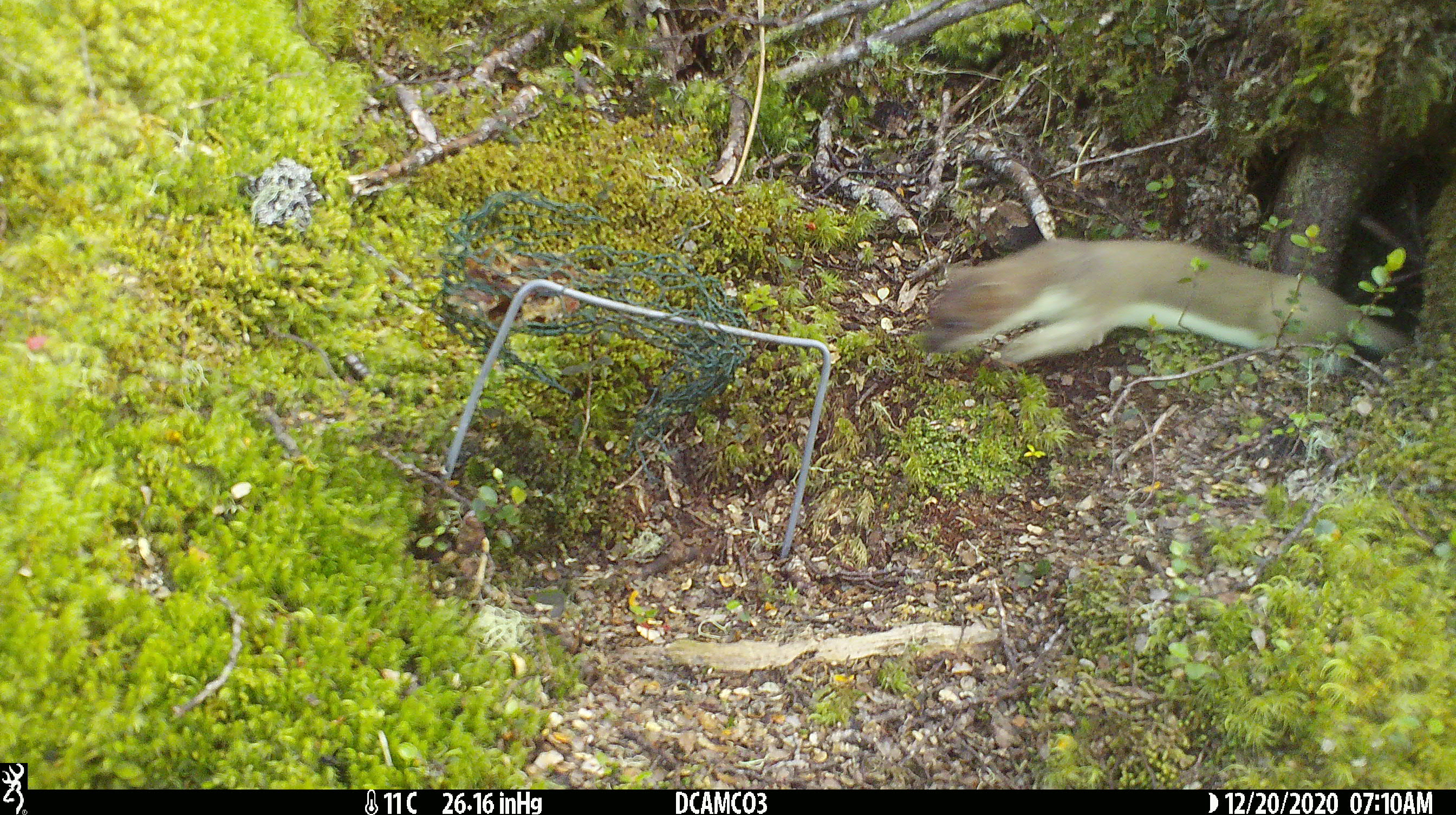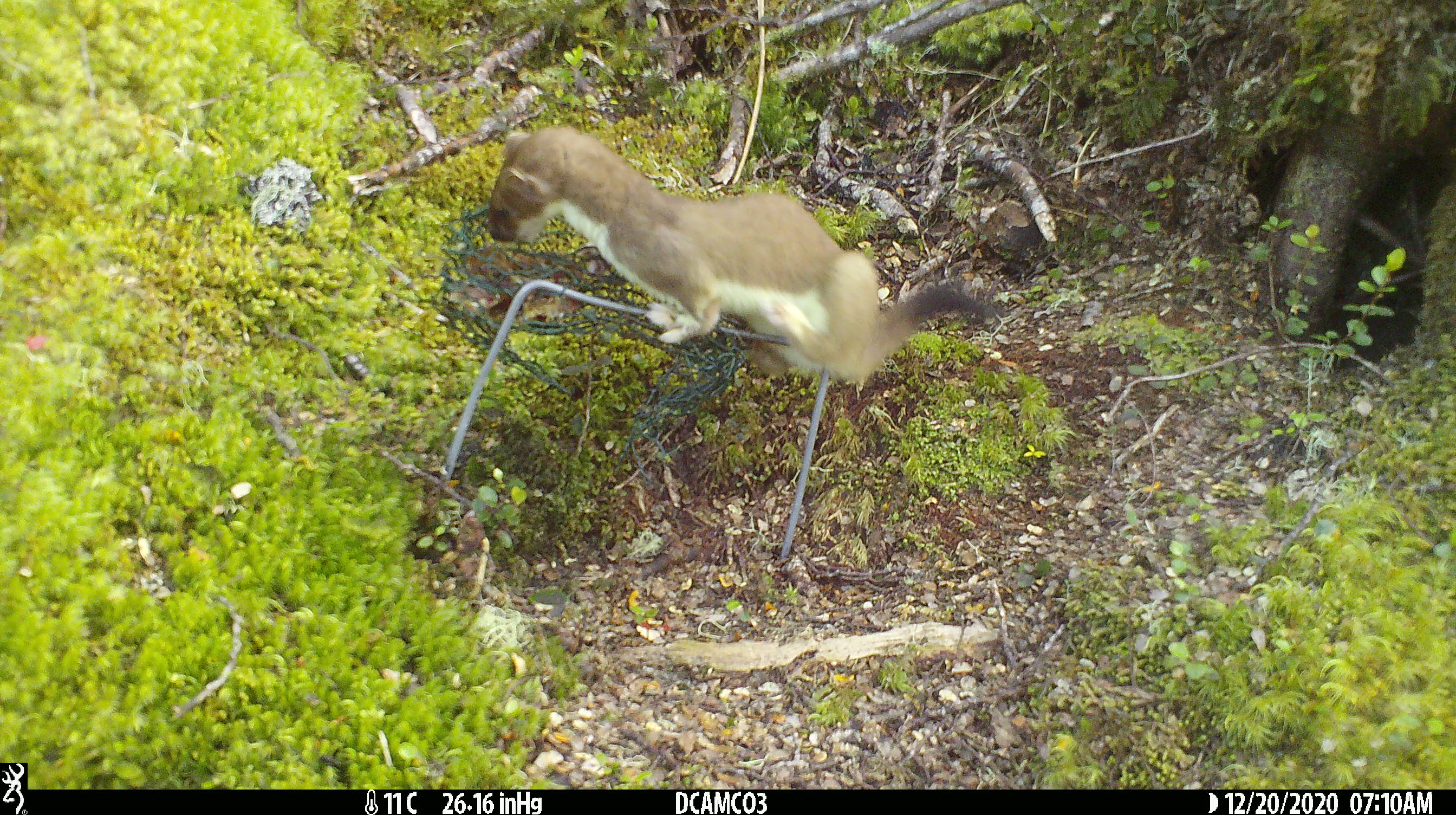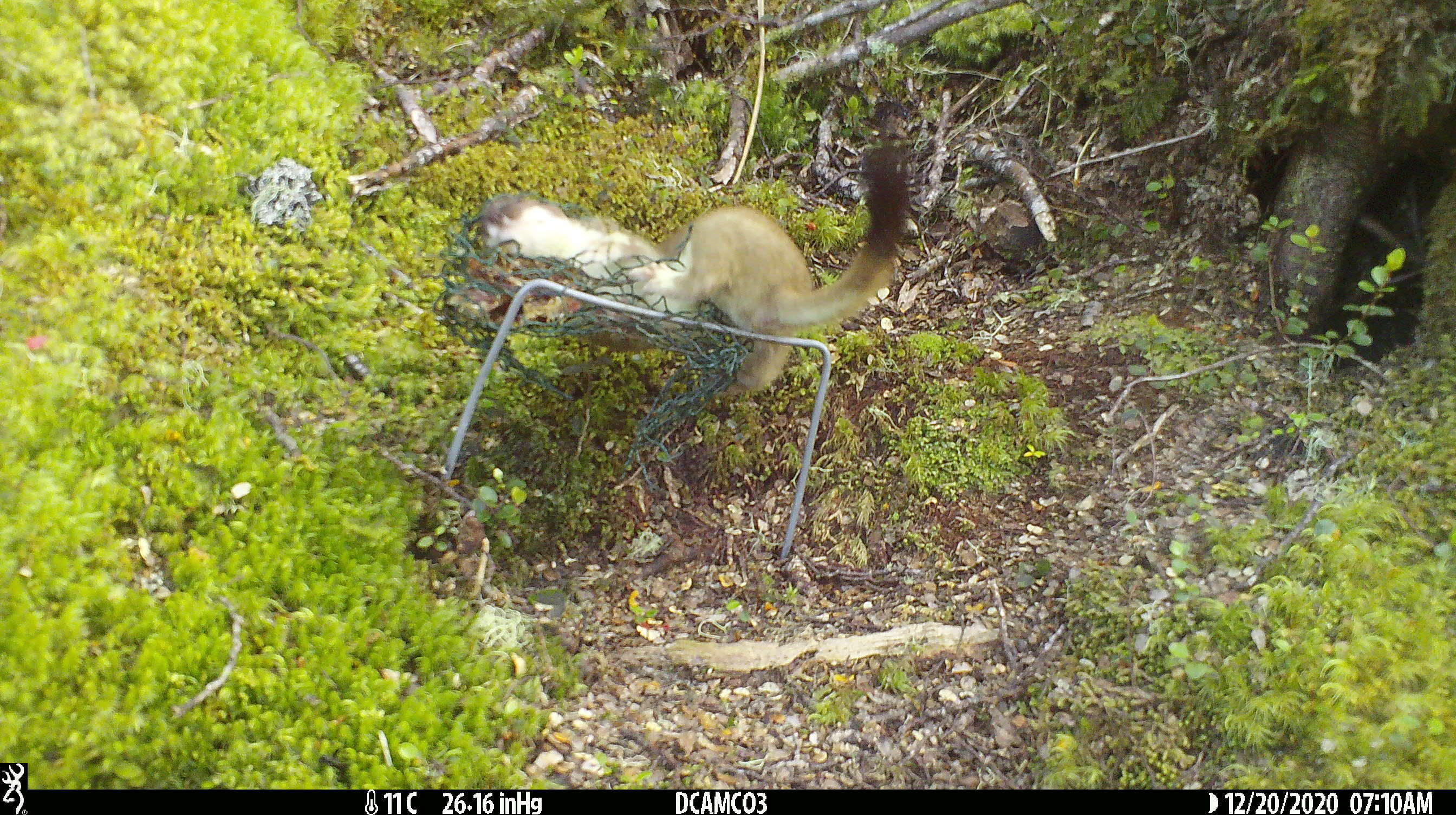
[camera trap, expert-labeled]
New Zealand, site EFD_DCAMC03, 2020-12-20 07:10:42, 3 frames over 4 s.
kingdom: Animalia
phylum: Chordata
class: Mammalia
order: Carnivora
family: Mustelidae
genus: Mustela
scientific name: Mustela erminea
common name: stoat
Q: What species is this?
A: Stoat (Mustela erminea).